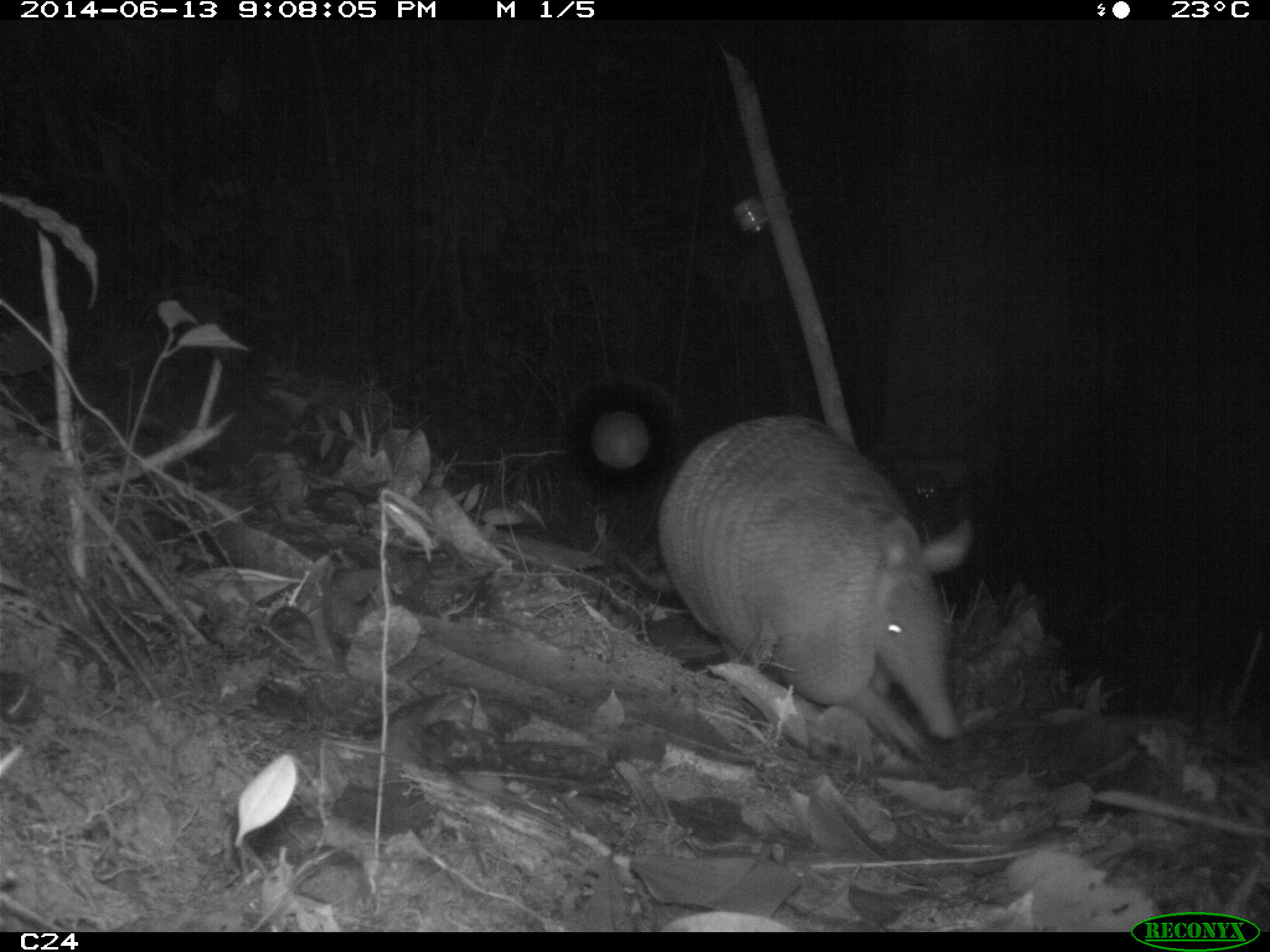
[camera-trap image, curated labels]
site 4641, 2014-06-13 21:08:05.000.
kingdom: Animalia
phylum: Chordata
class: Mammalia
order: Cingulata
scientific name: Cingulata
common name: armadillo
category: unknown armadillo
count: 1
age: adult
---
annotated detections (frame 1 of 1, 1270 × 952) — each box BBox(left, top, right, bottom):
unknown armadillo: BBox(656, 414, 973, 754)